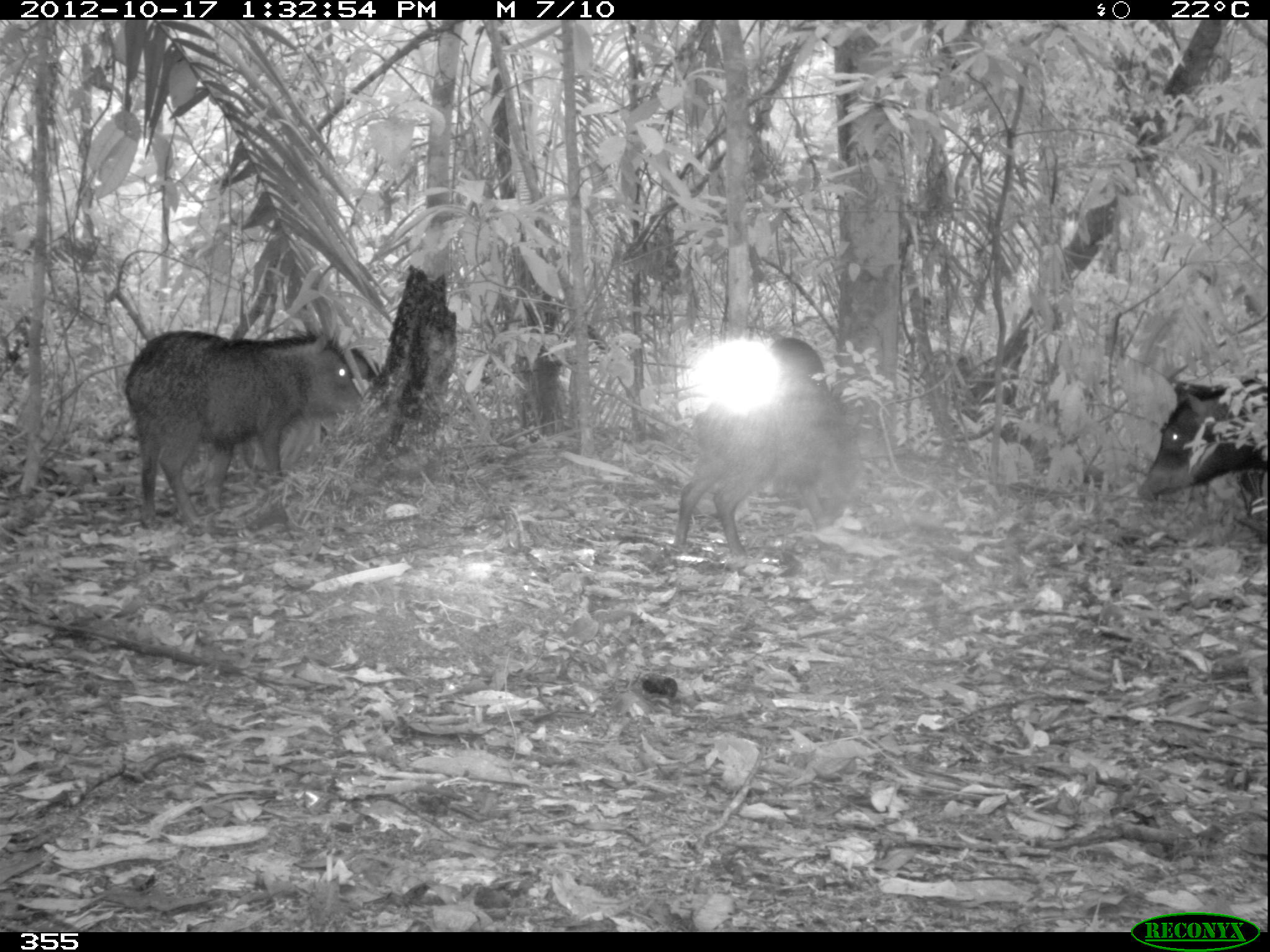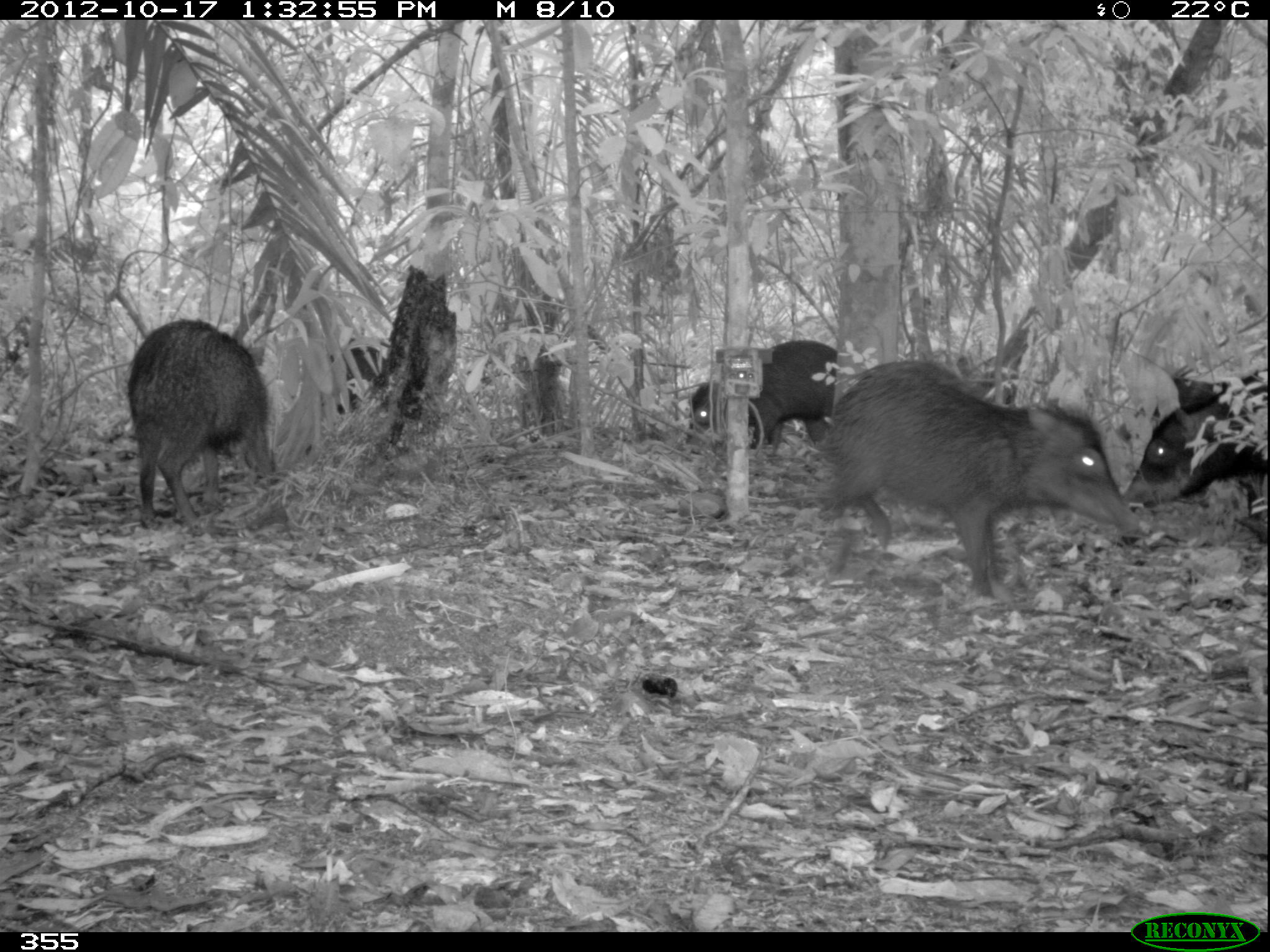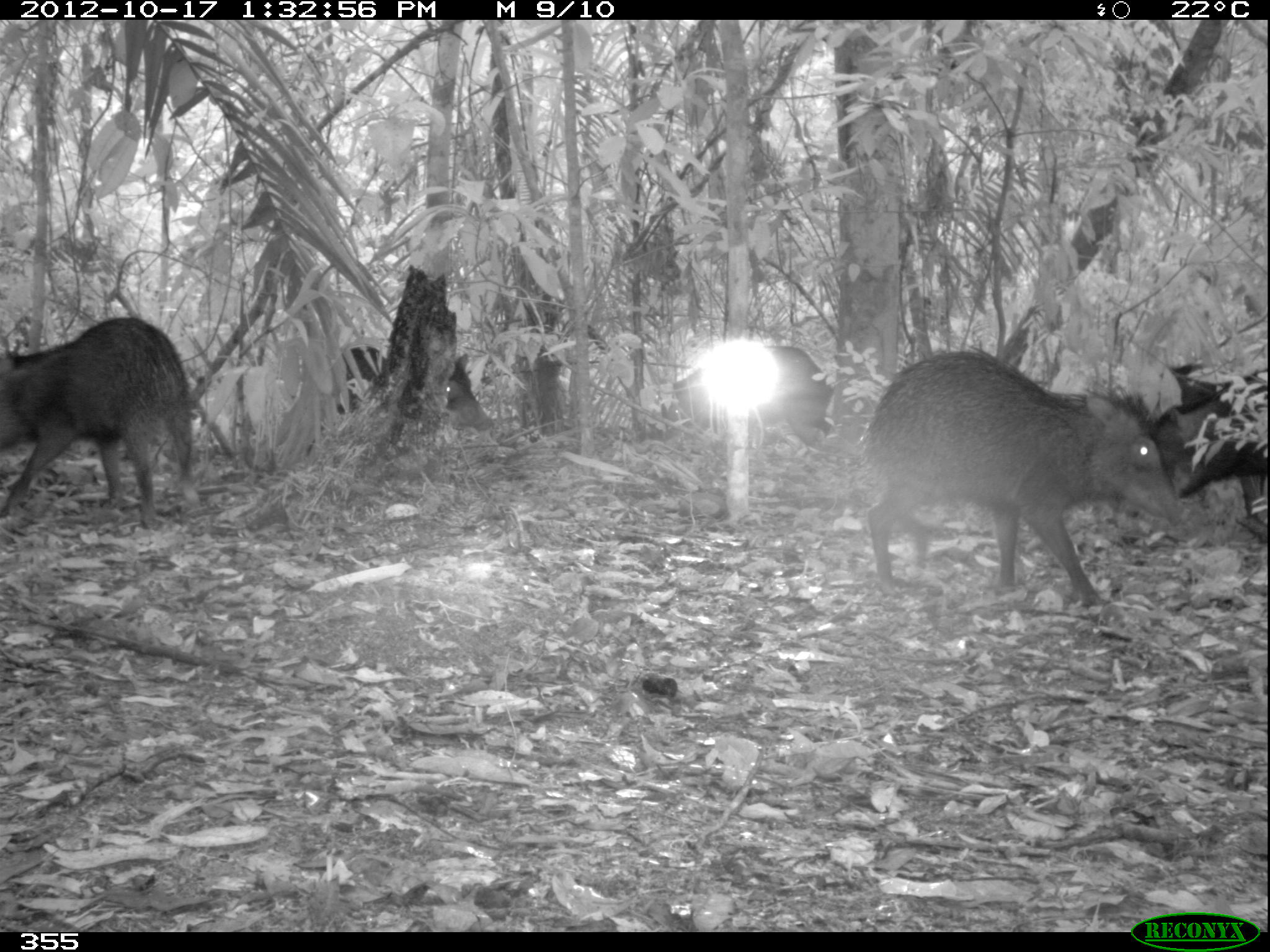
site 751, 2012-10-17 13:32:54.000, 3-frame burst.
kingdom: Animalia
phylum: Chordata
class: Mammalia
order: Artiodactyla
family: Tayassuidae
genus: Tayassu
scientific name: Tayassu pecari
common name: white-lipped peccary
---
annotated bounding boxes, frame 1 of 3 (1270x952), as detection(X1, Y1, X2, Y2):
tayassu pecari: detection(120, 328, 365, 538); detection(670, 372, 864, 570); detection(1131, 369, 1268, 567); detection(772, 337, 828, 390)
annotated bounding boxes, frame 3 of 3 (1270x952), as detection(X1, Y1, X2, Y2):
tayassu pecari: detection(851, 346, 1194, 610); detection(0, 312, 204, 532); detection(1108, 355, 1263, 543); detection(653, 345, 838, 453); detection(335, 344, 495, 431)